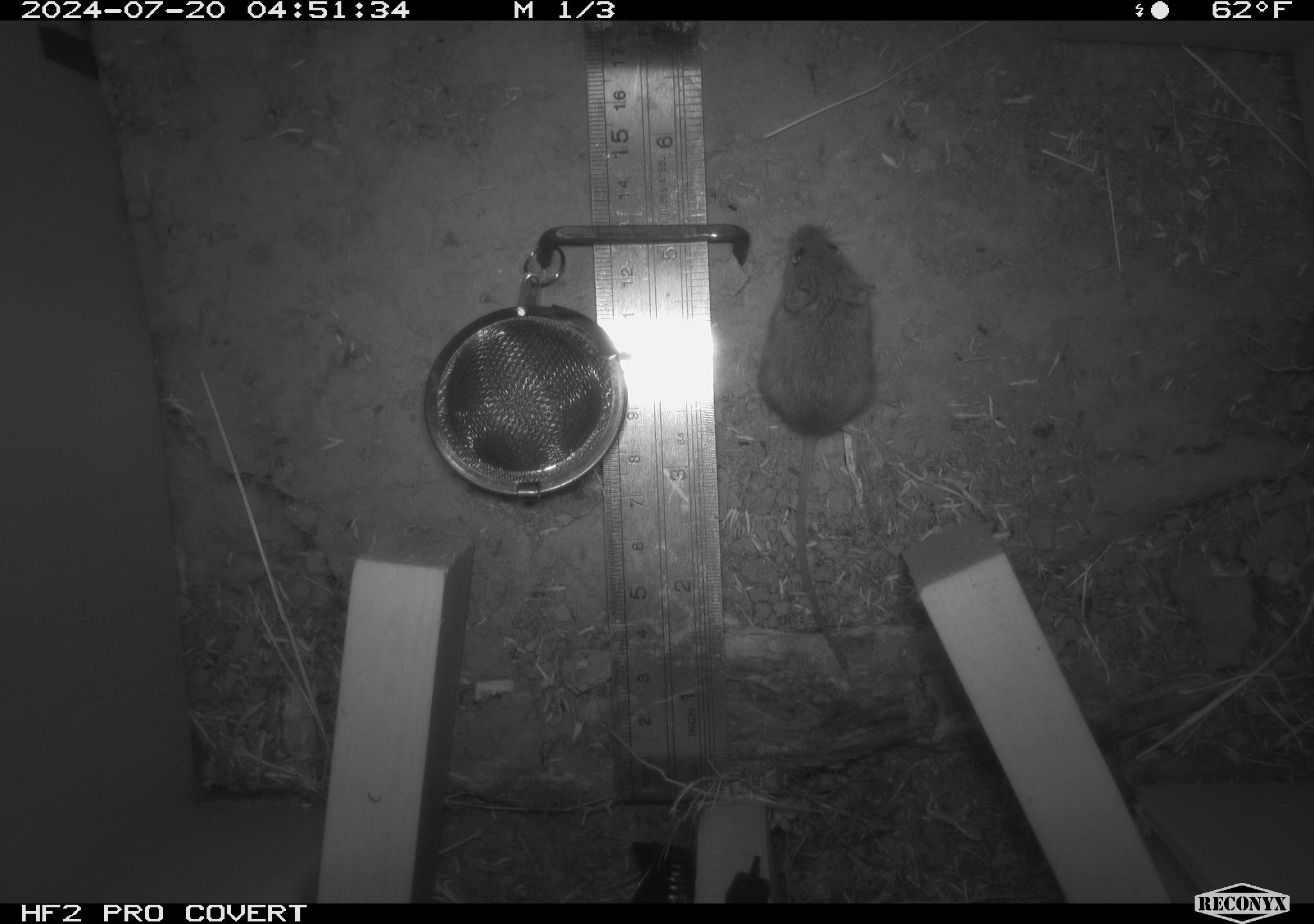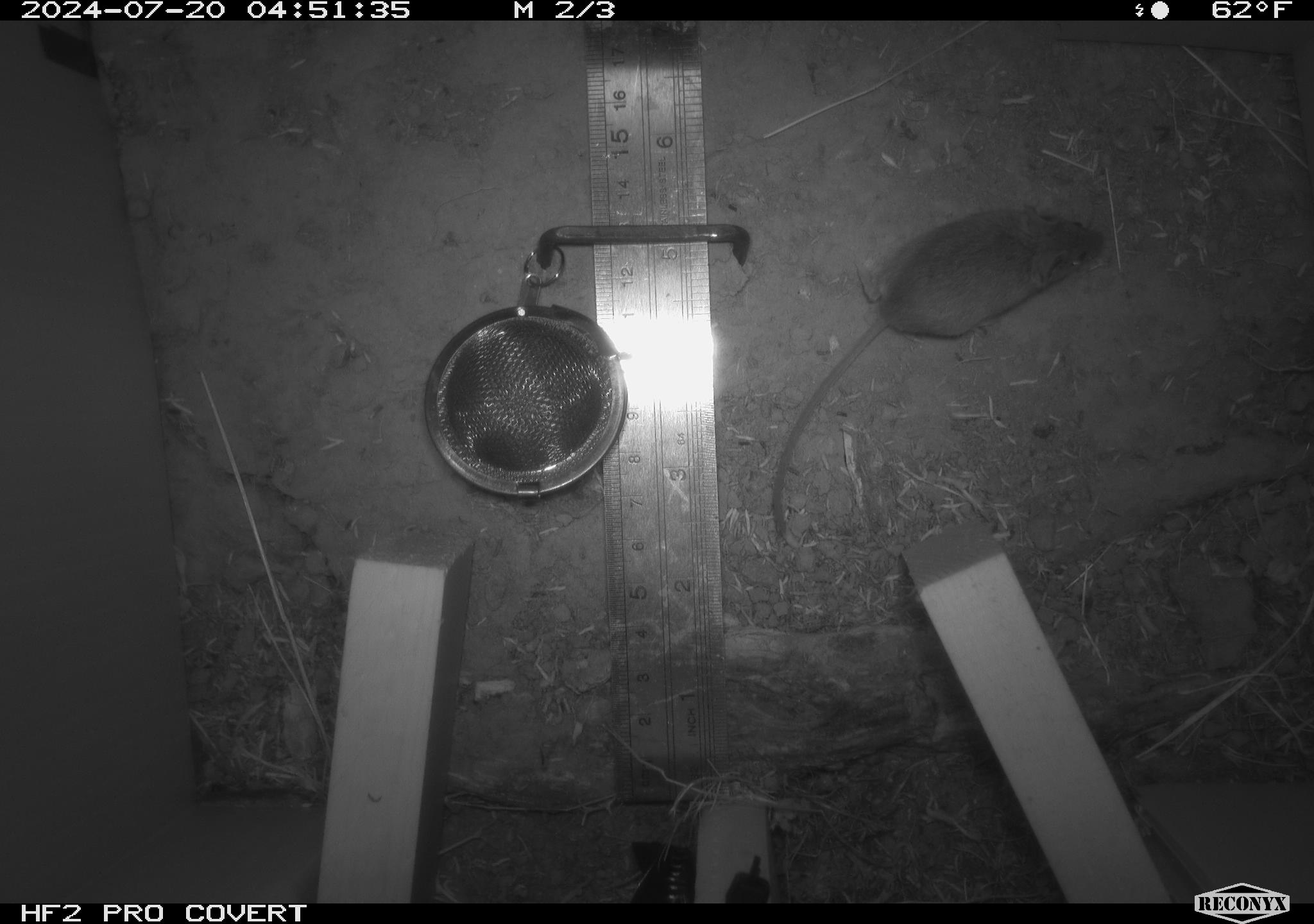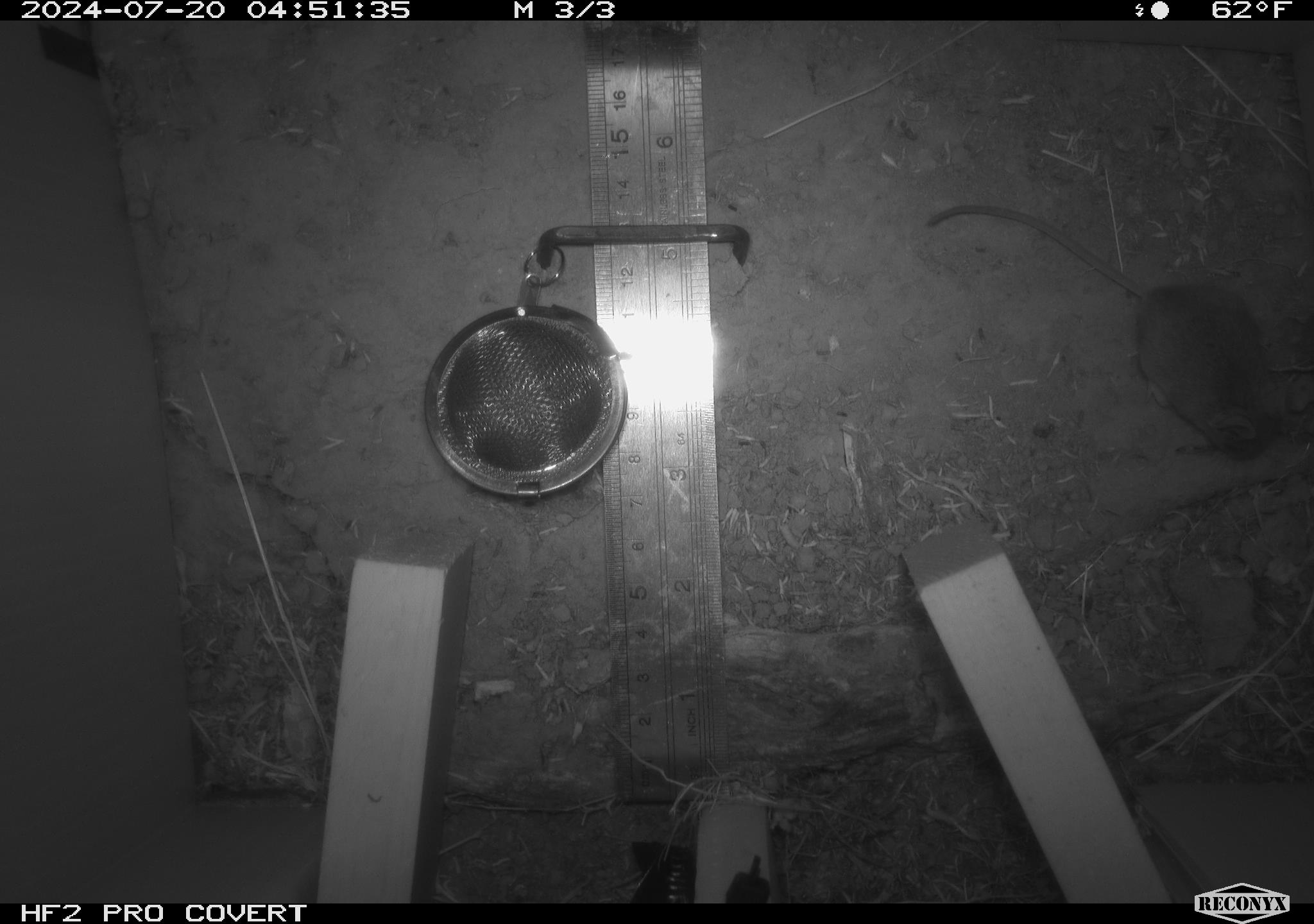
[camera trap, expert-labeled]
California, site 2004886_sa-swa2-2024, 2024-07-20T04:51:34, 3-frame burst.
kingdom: Animalia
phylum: Chordata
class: Mammalia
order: Rodentia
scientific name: Rodentia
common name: mouse species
Mouse species (Rodentia).